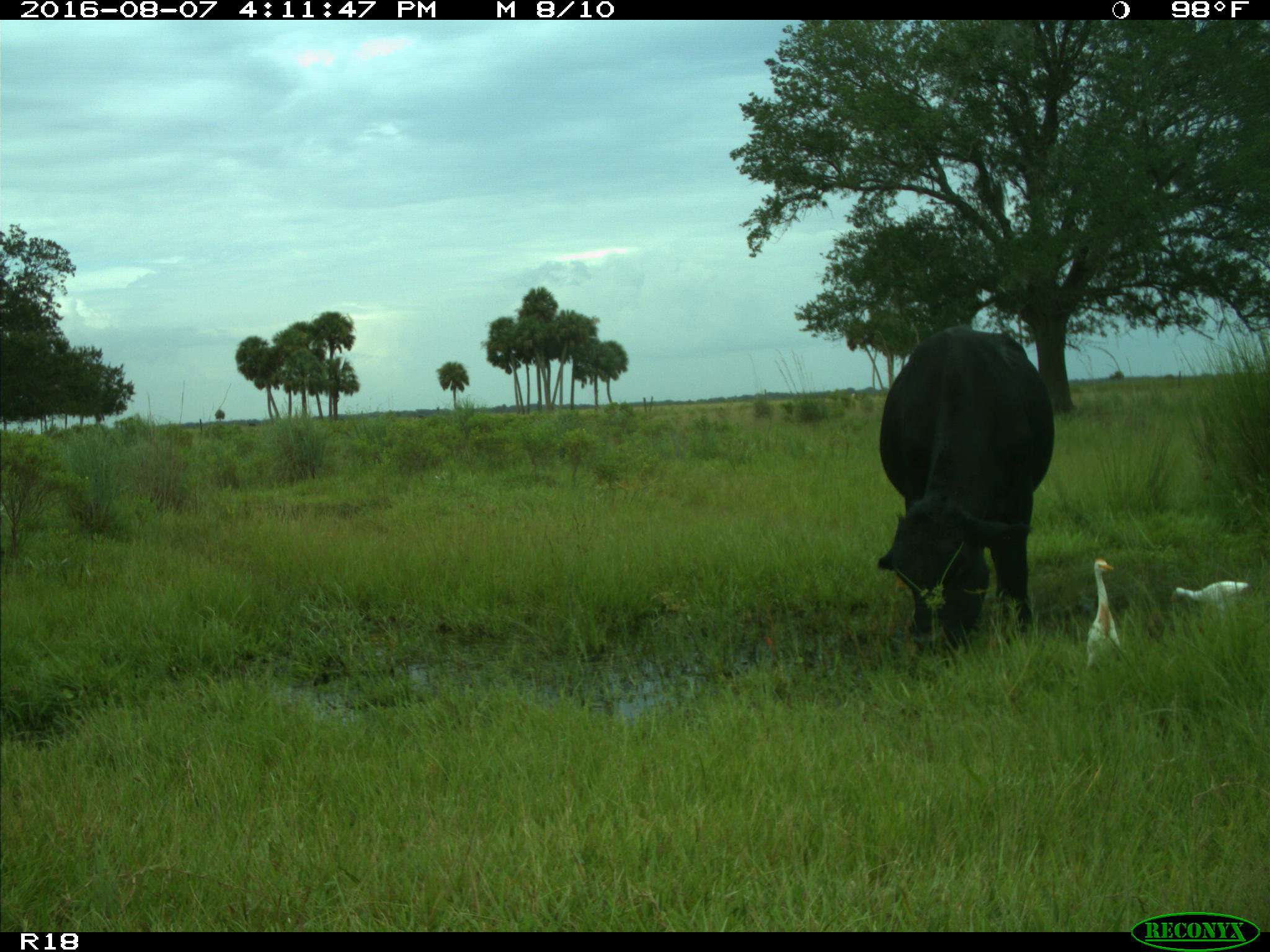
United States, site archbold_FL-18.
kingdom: Animalia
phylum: Chordata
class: Mammalia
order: Artiodactyla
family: Bovidae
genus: Bos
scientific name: Bos taurus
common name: domestic cow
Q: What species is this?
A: Bos taurus (domestic cow).